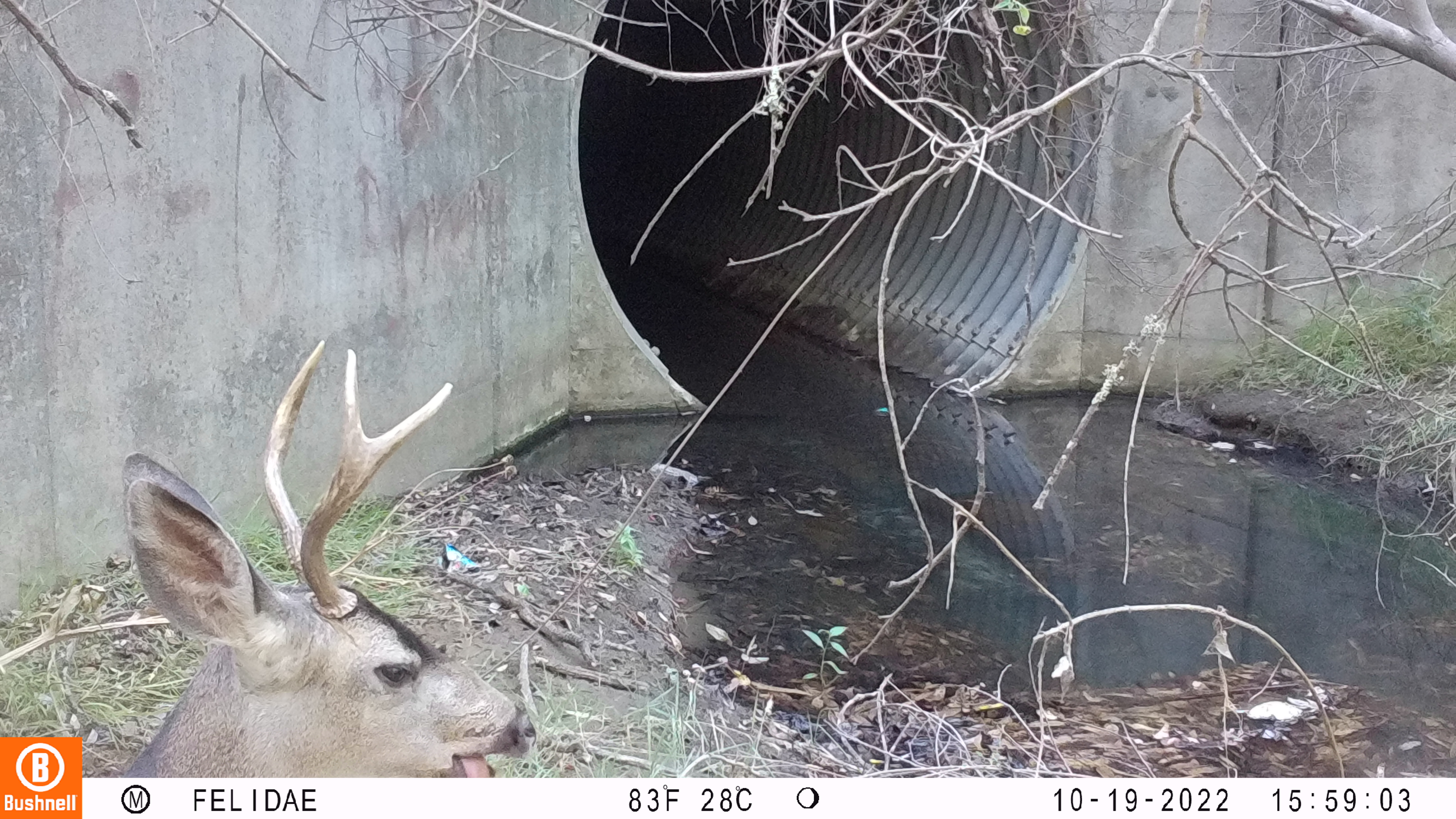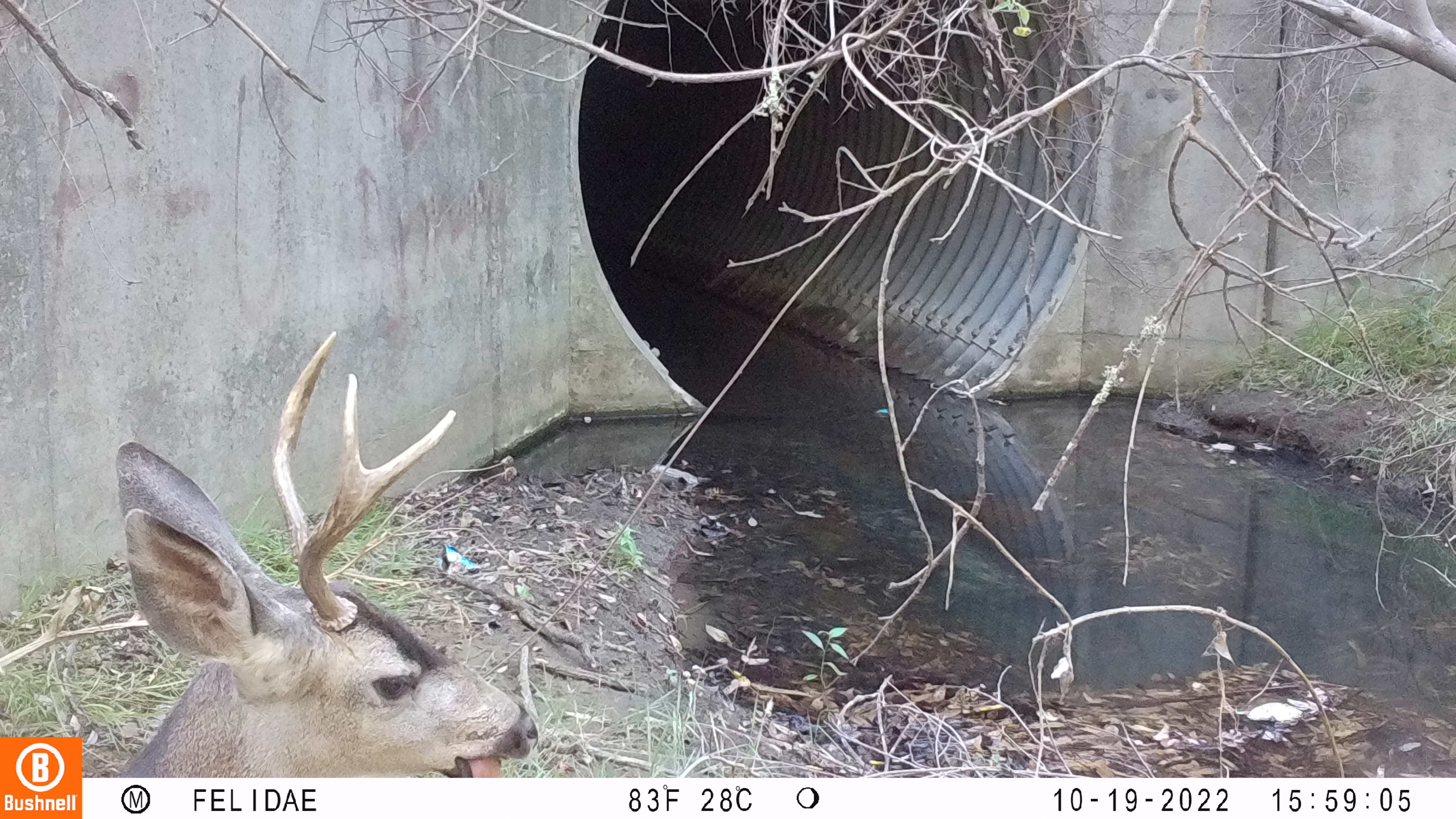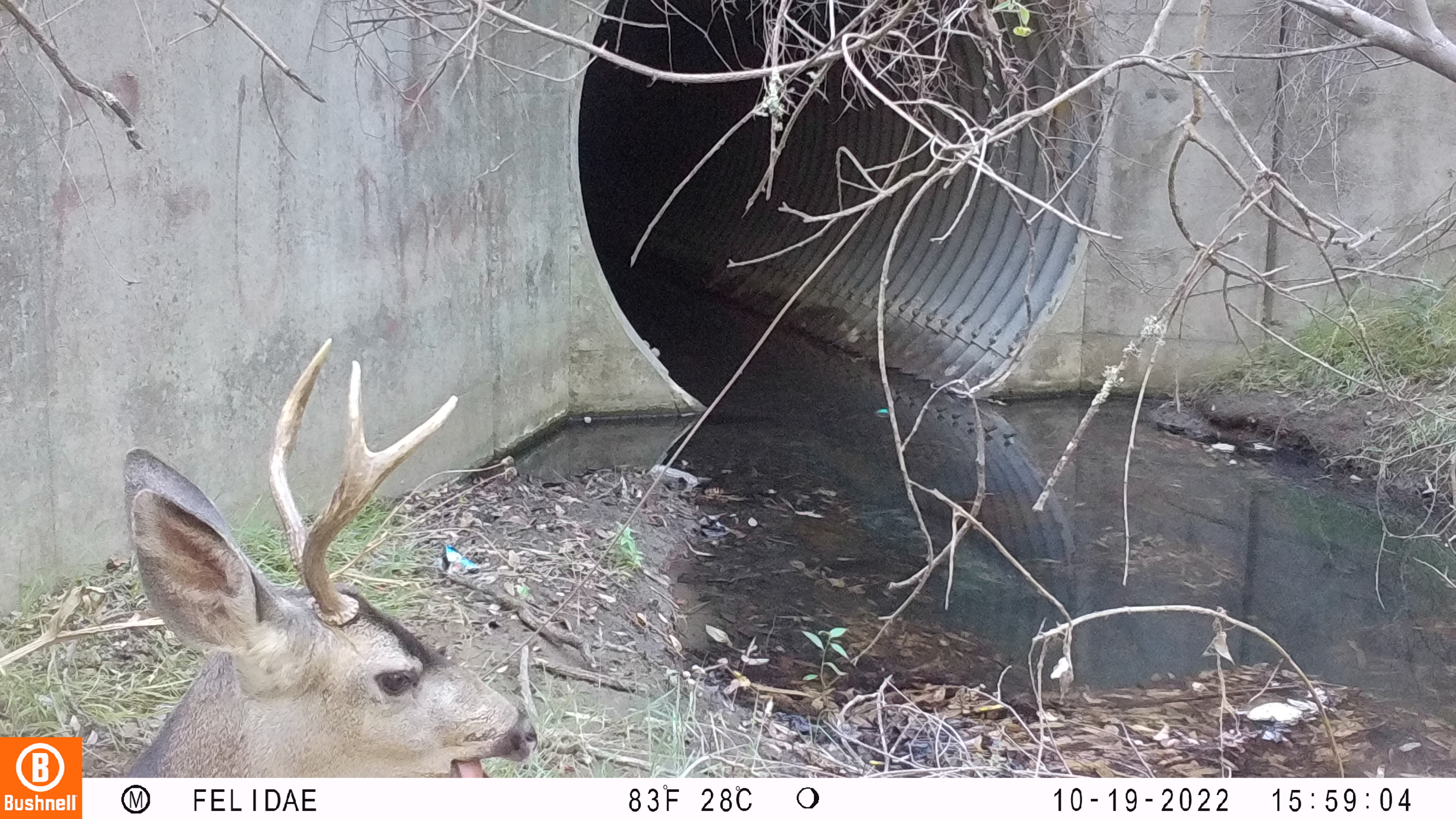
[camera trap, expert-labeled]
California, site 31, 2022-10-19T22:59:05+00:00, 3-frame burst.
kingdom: Animalia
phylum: Chordata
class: Mammalia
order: Artiodactyla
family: Cervidae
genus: Odocoileus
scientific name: Odocoileus hemionus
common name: mule deer